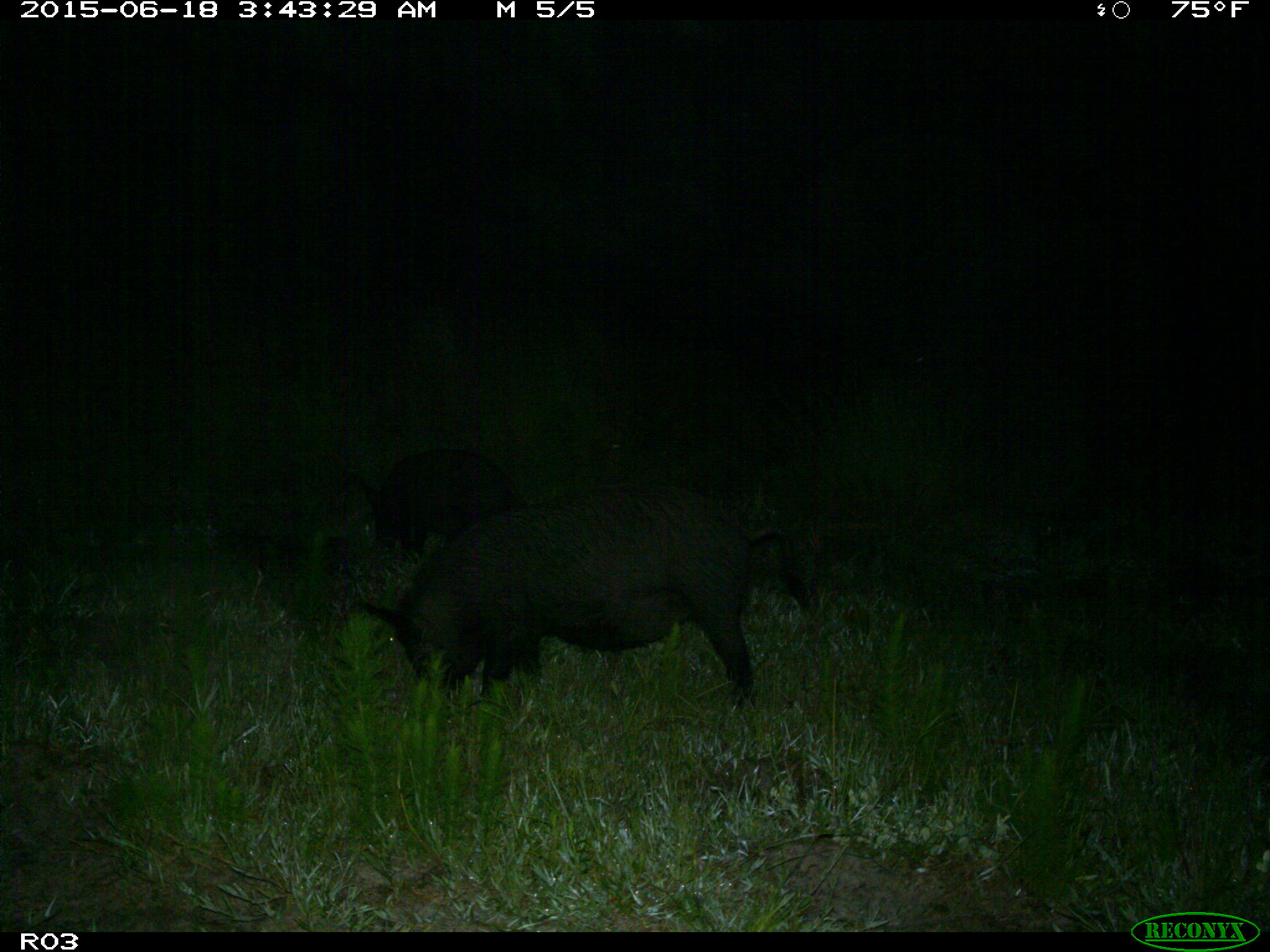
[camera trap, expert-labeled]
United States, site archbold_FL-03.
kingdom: Animalia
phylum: Chordata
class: Mammalia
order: Artiodactyla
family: Suidae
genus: Sus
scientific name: Sus scrofa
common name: wild boar